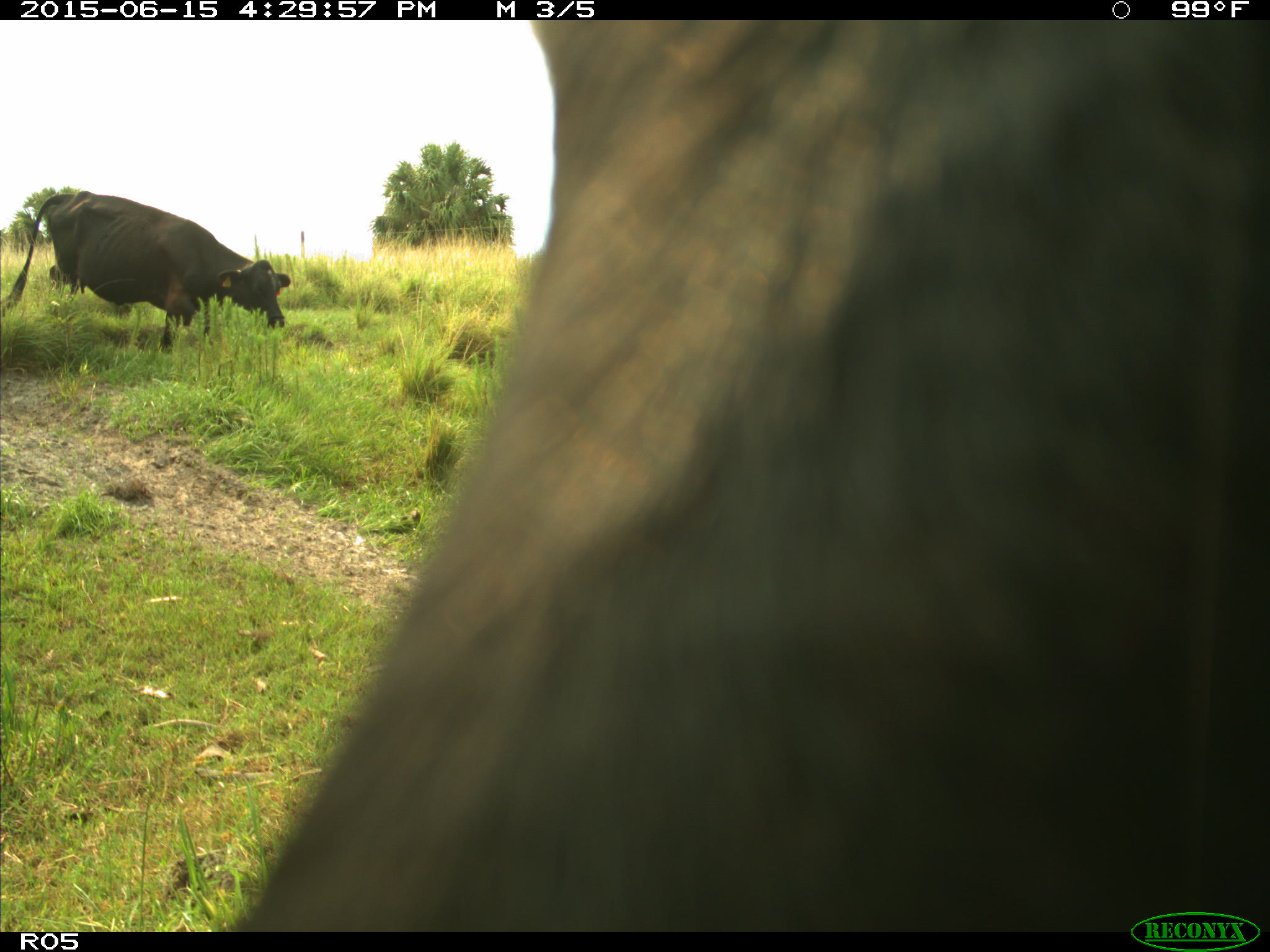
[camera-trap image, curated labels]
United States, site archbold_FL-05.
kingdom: Animalia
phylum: Chordata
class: Mammalia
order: Artiodactyla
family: Bovidae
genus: Bos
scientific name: Bos taurus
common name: domestic cow